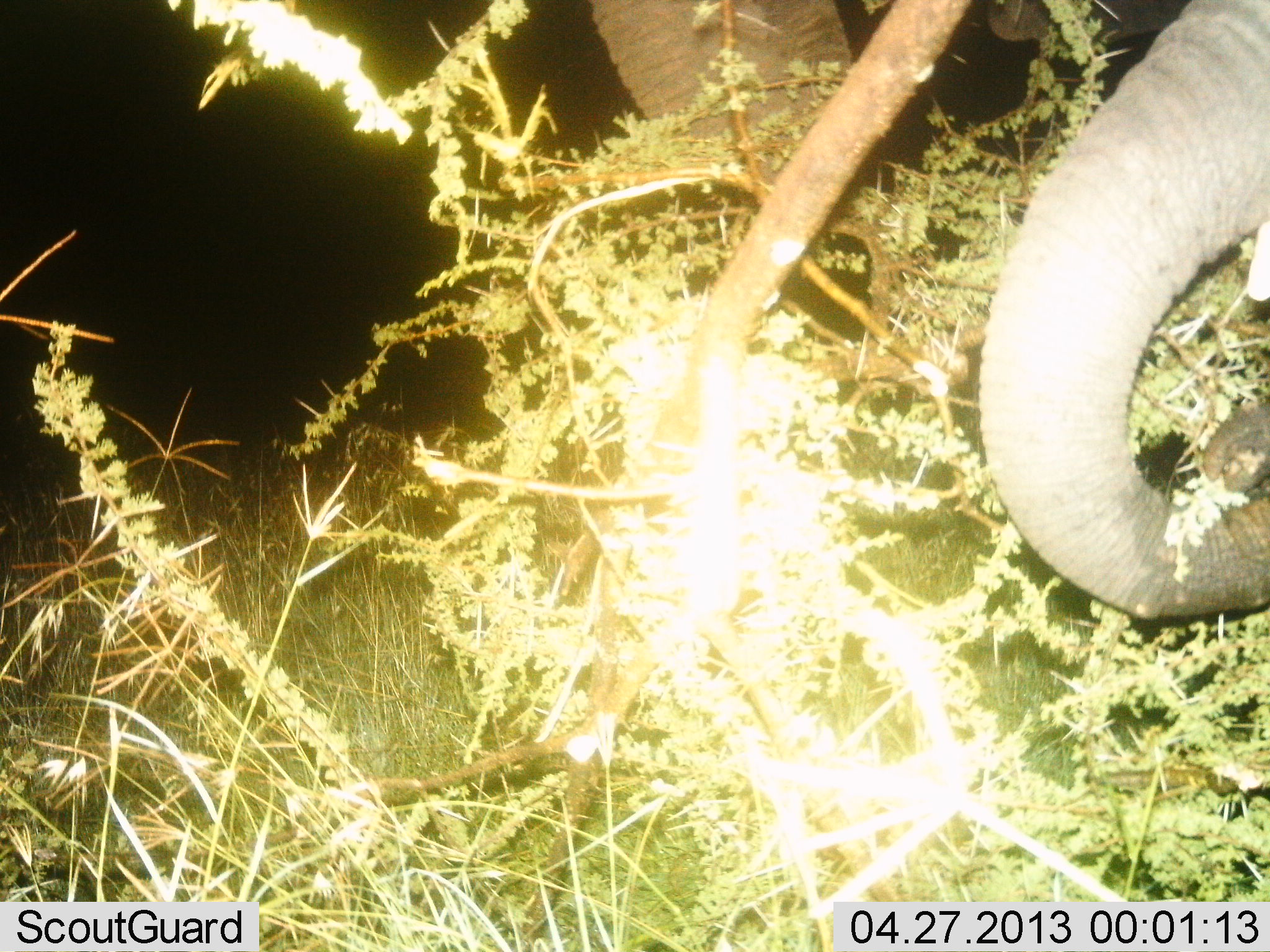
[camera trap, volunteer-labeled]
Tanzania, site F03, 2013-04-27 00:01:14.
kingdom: Animalia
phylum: Chordata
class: Mammalia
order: Proboscidea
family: Elephantidae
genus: Loxodonta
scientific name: Loxodonta africana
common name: african bush elephant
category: elephant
Elephant (african bush elephant) (Loxodonta africana), count 2. Behavior (volunteer vote fractions): standing 50%, resting 0%, moving 0%, interacting 0%. Young present (vote fraction): 20%. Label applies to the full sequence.